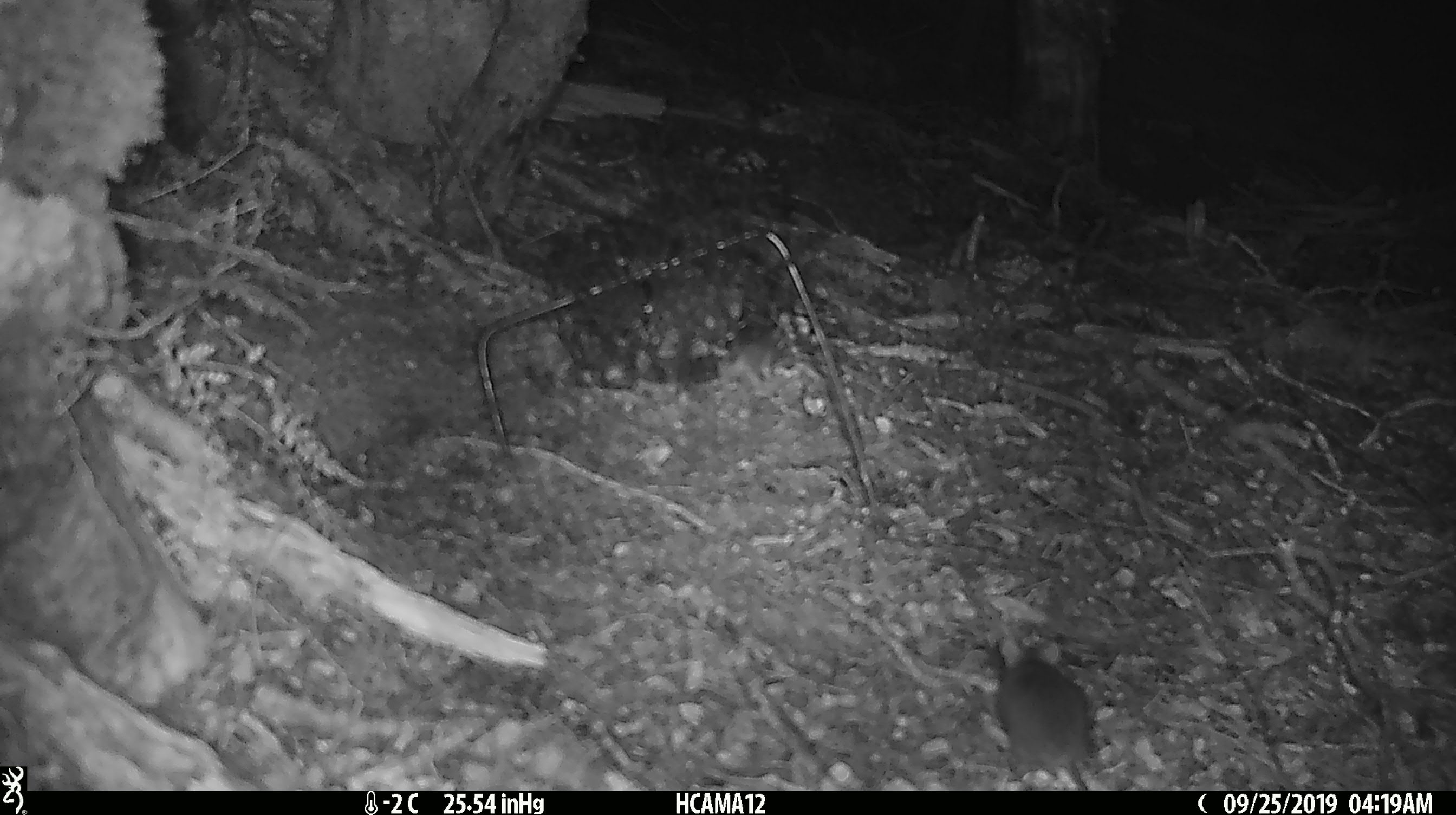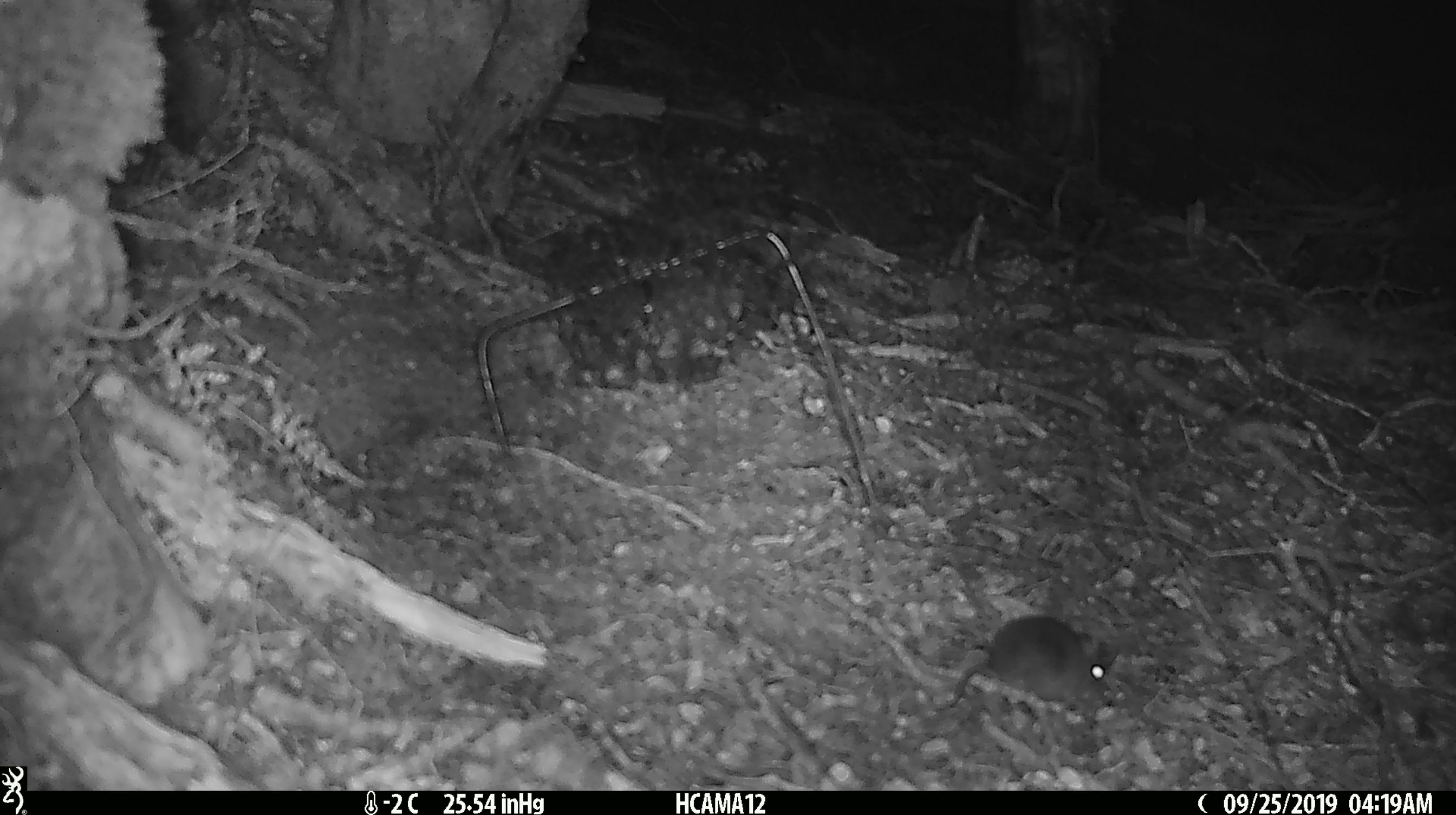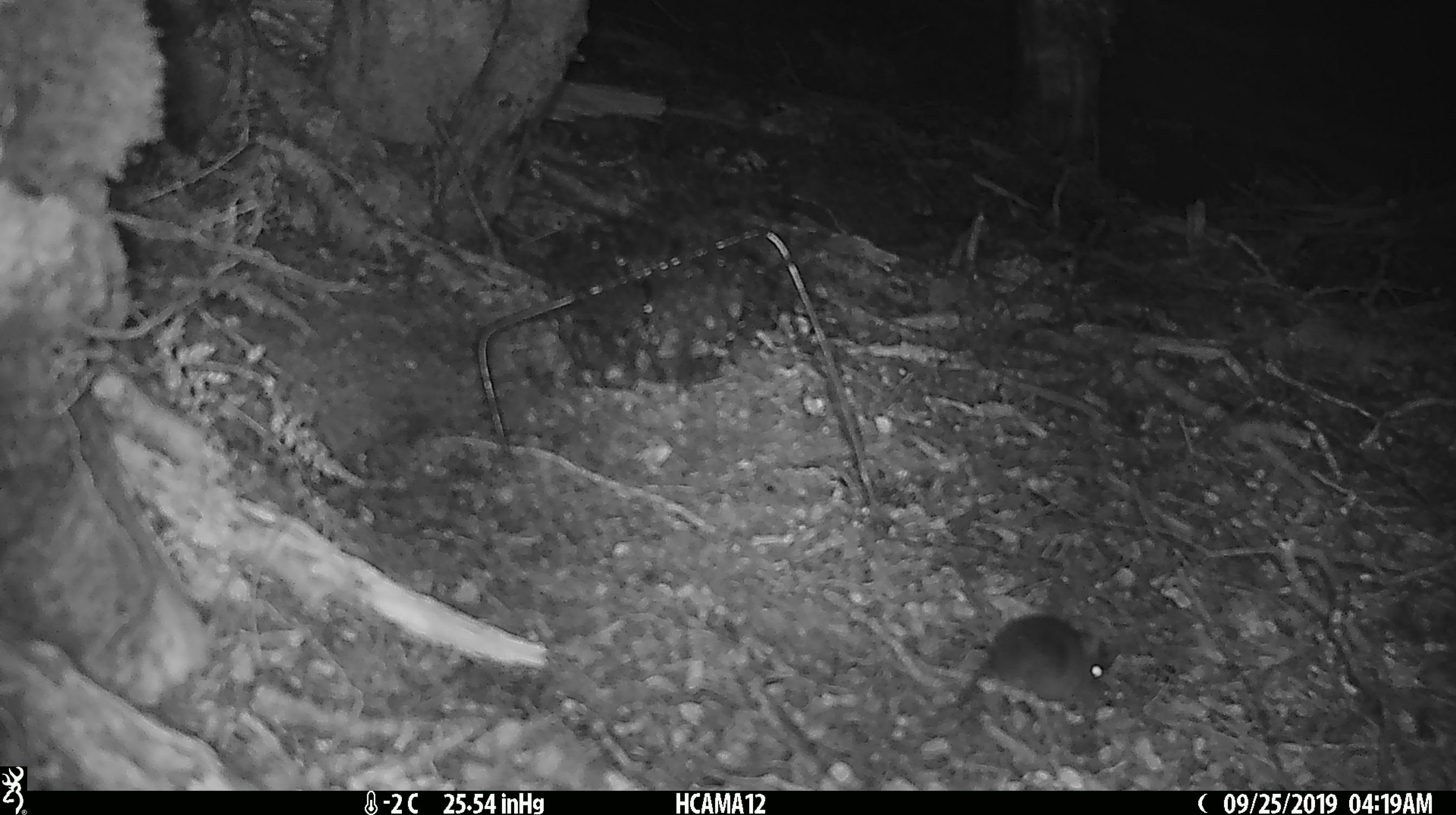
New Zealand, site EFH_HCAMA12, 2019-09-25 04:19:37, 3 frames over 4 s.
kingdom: Animalia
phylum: Chordata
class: Mammalia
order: Rodentia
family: Muridae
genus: Rattus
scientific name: Rattus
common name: rat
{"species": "rat (Rattus)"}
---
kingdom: Animalia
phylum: Chordata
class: Mammalia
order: Rodentia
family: Muridae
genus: Mus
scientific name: Mus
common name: mouse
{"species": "mouse (Mus)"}